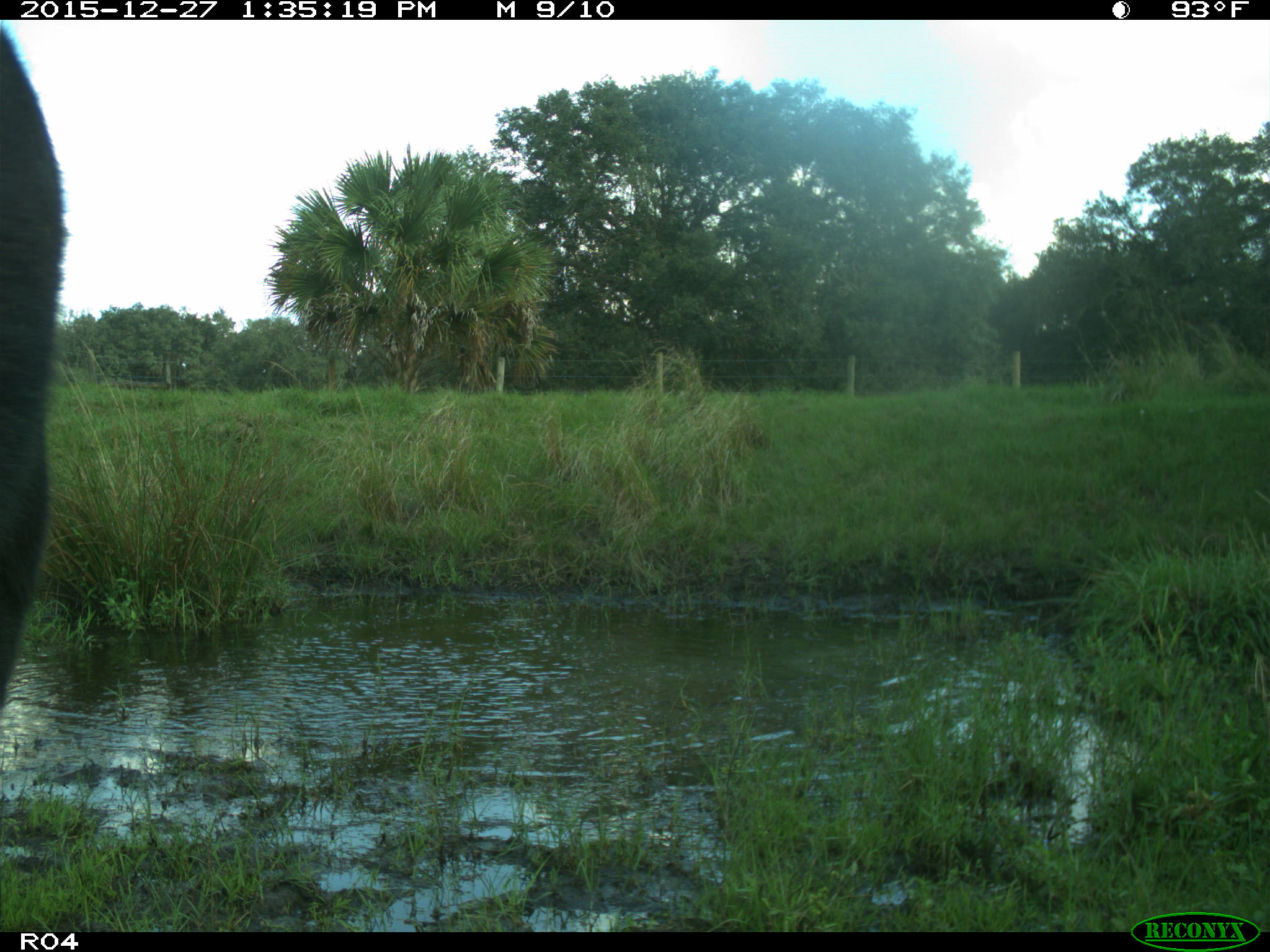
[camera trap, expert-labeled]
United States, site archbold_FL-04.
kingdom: Animalia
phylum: Chordata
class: Mammalia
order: Artiodactyla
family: Bovidae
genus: Bos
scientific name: Bos taurus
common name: domestic cow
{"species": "Bos taurus (domestic cow)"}